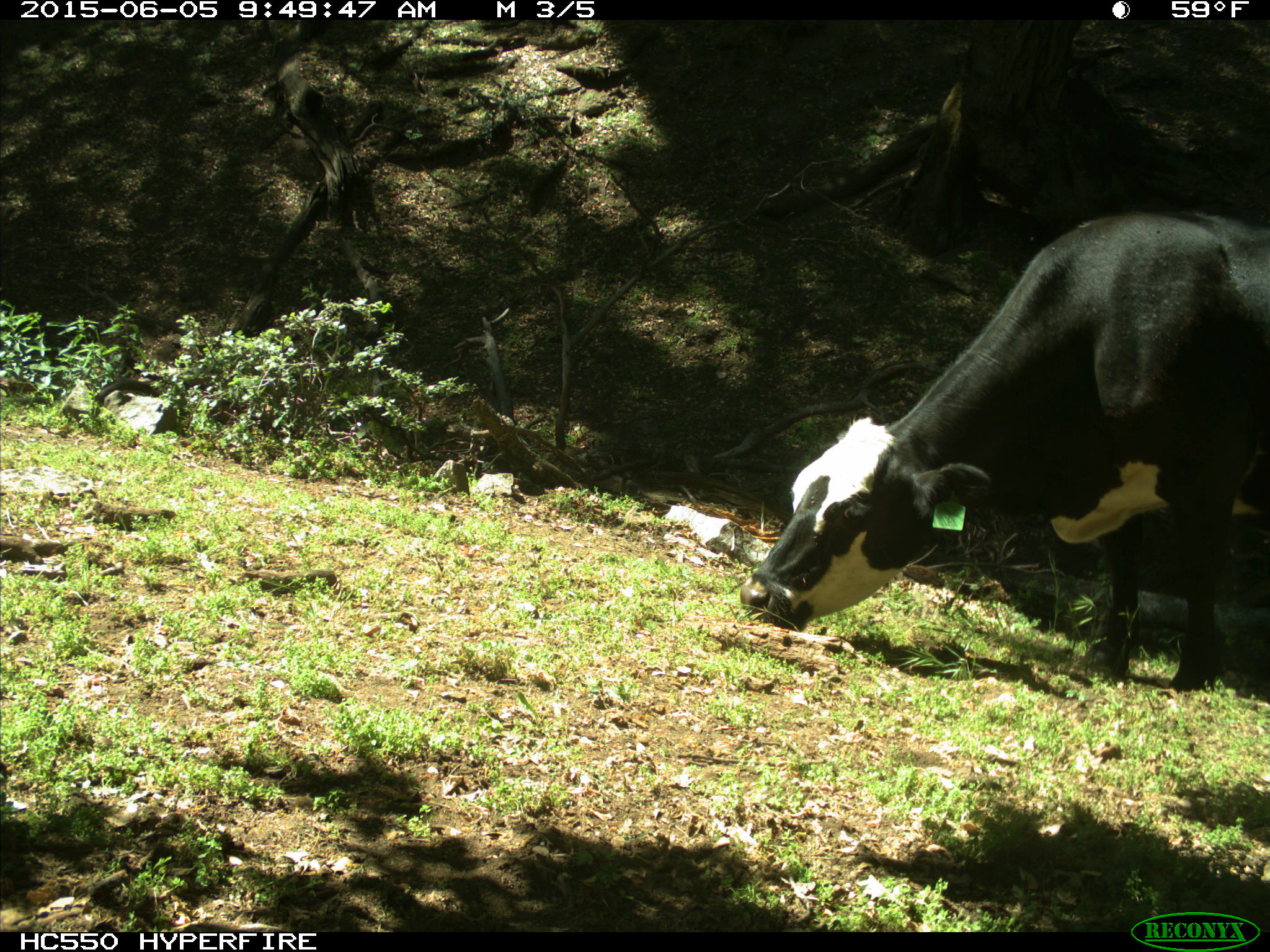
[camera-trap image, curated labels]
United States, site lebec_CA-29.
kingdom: Animalia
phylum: Chordata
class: Mammalia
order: Artiodactyla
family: Bovidae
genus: Bos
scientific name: Bos taurus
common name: domestic cow